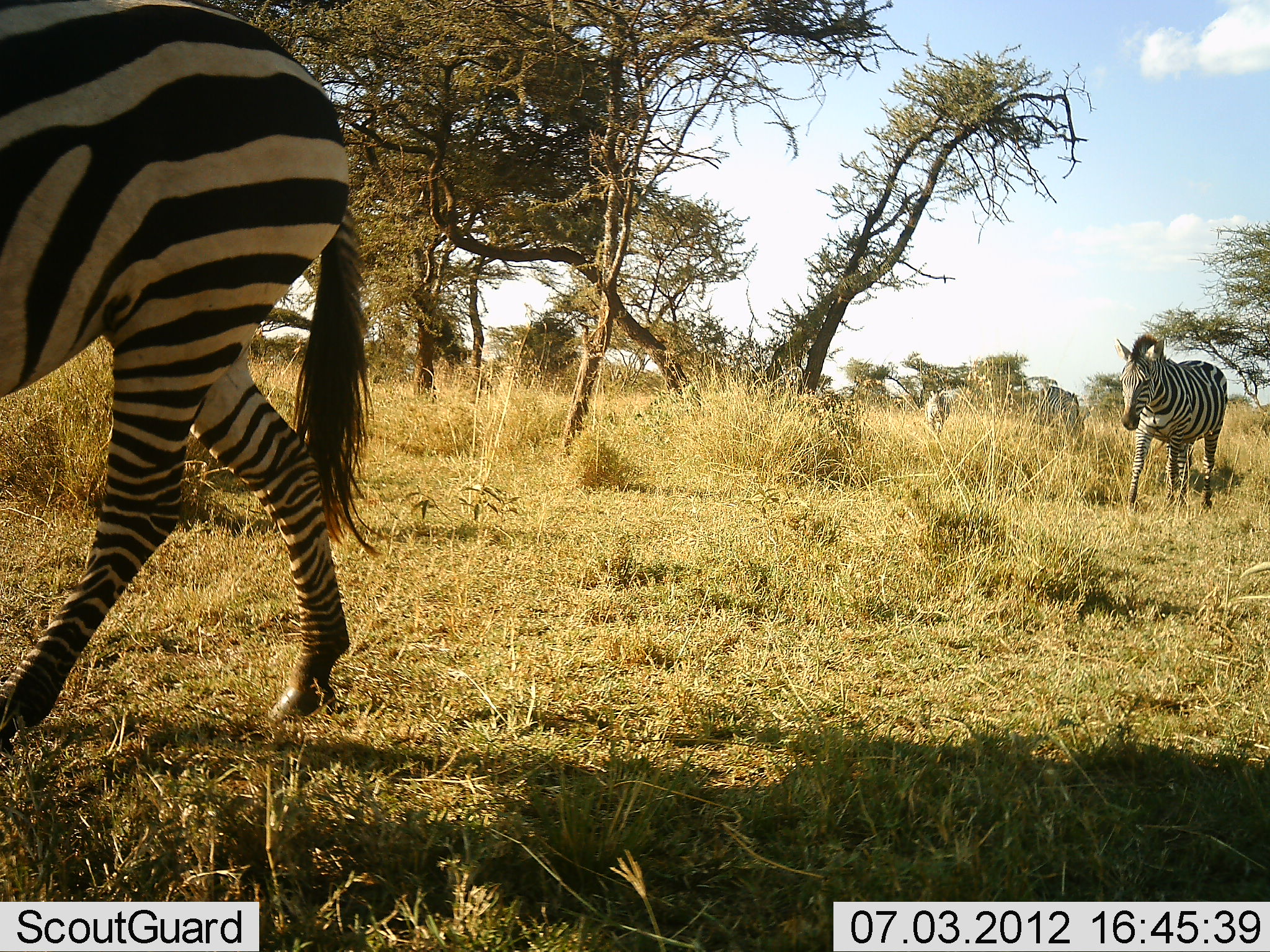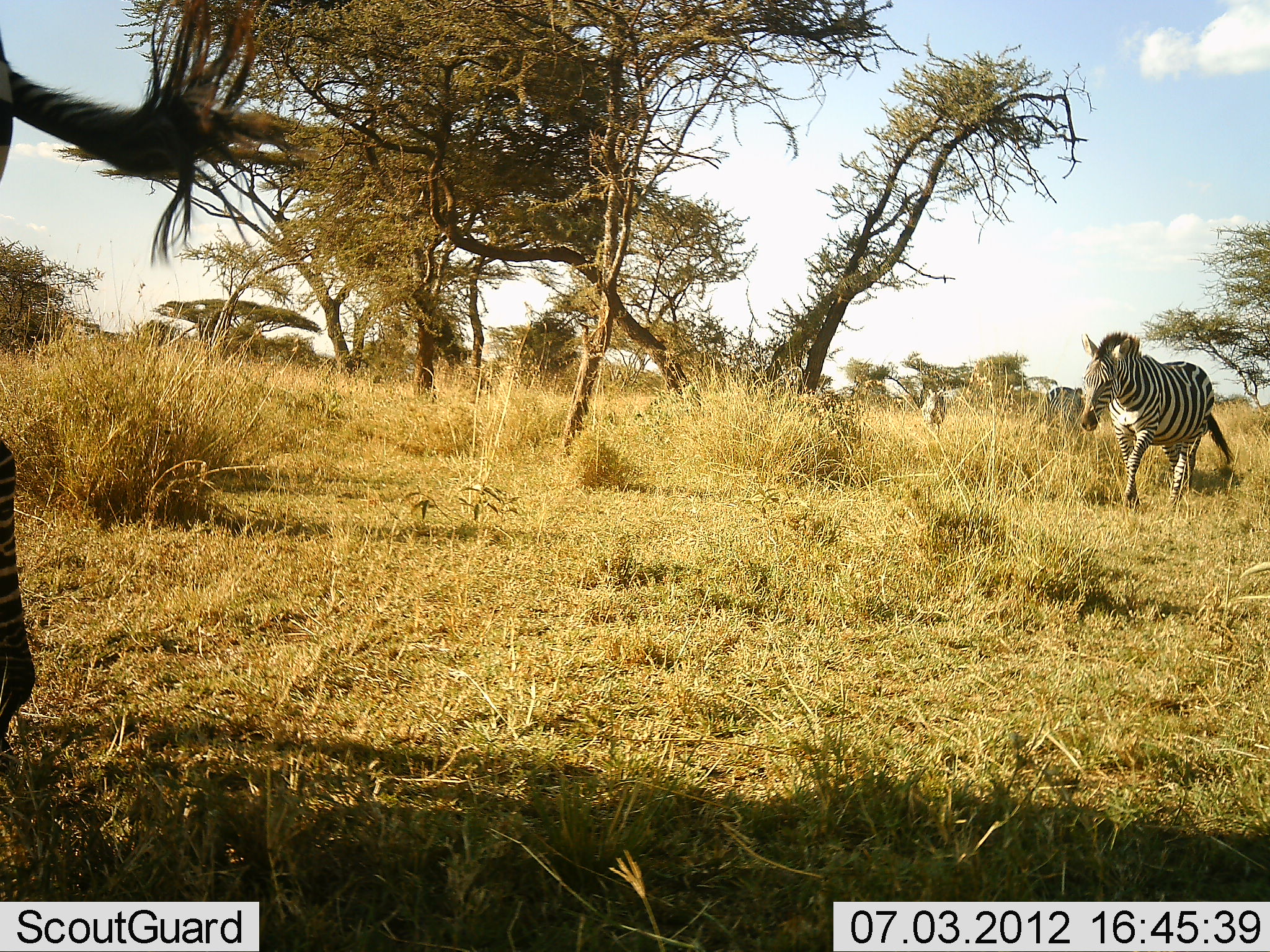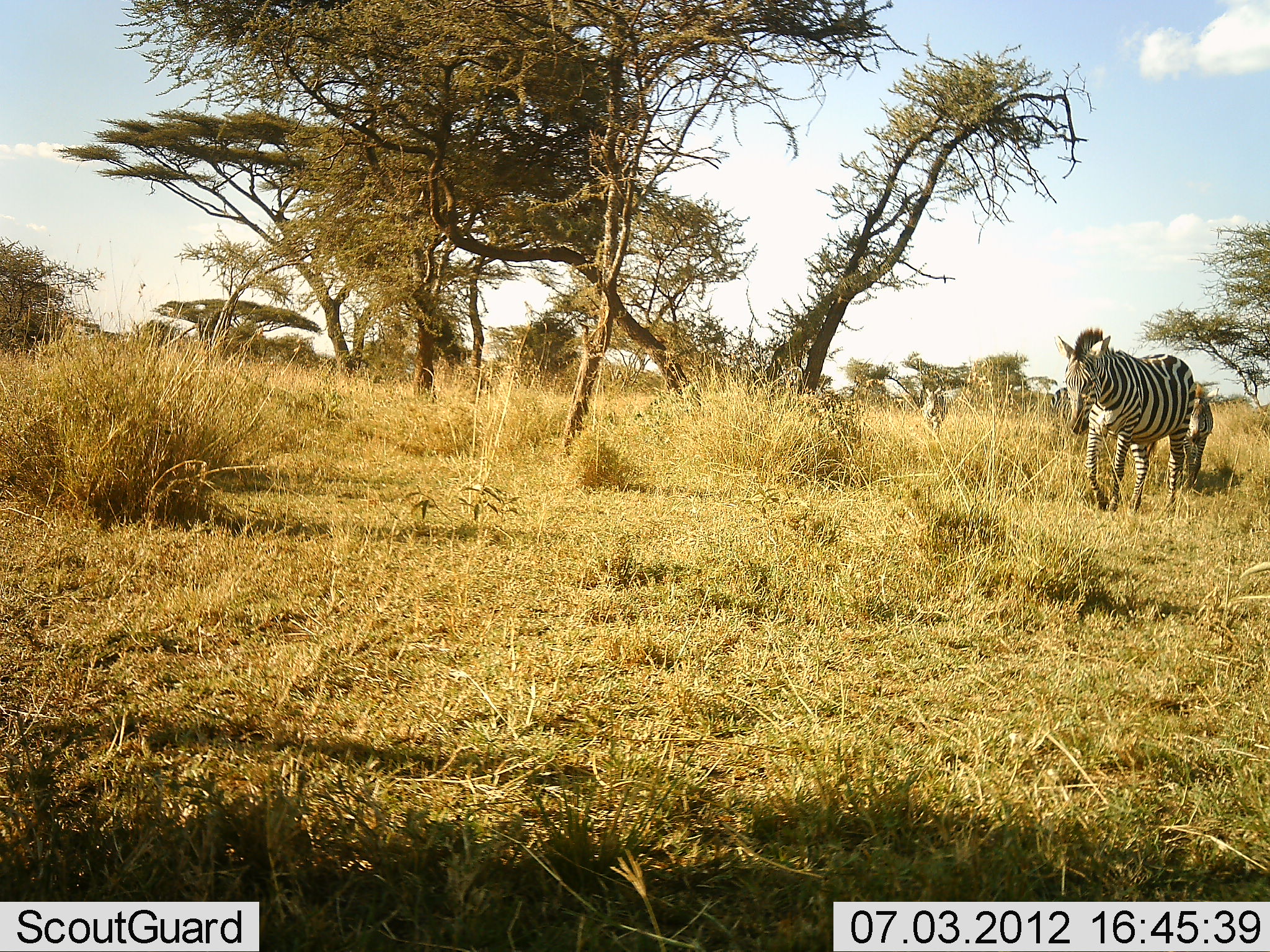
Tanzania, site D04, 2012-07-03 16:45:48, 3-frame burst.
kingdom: Animalia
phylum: Chordata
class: Mammalia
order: Perissodactyla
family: Equidae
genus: Equus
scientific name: Equus quagga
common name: plains zebra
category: zebra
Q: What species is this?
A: Zebra (plains zebra) (Equus quagga).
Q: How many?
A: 4.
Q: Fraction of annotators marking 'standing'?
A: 10%.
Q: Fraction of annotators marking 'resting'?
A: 0%.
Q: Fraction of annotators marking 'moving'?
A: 100%.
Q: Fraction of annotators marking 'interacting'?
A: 0%.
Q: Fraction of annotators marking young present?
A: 0%.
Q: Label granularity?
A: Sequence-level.